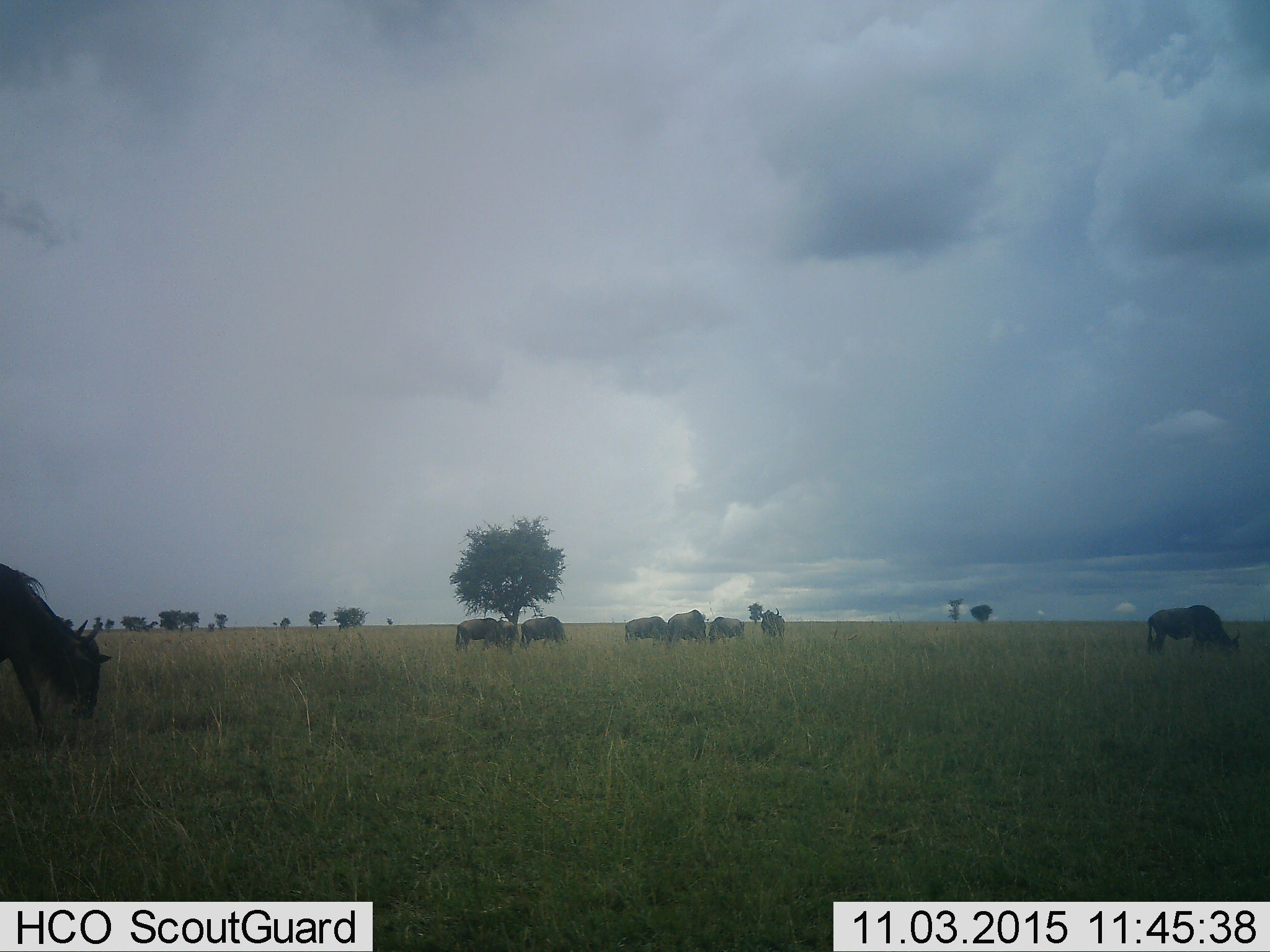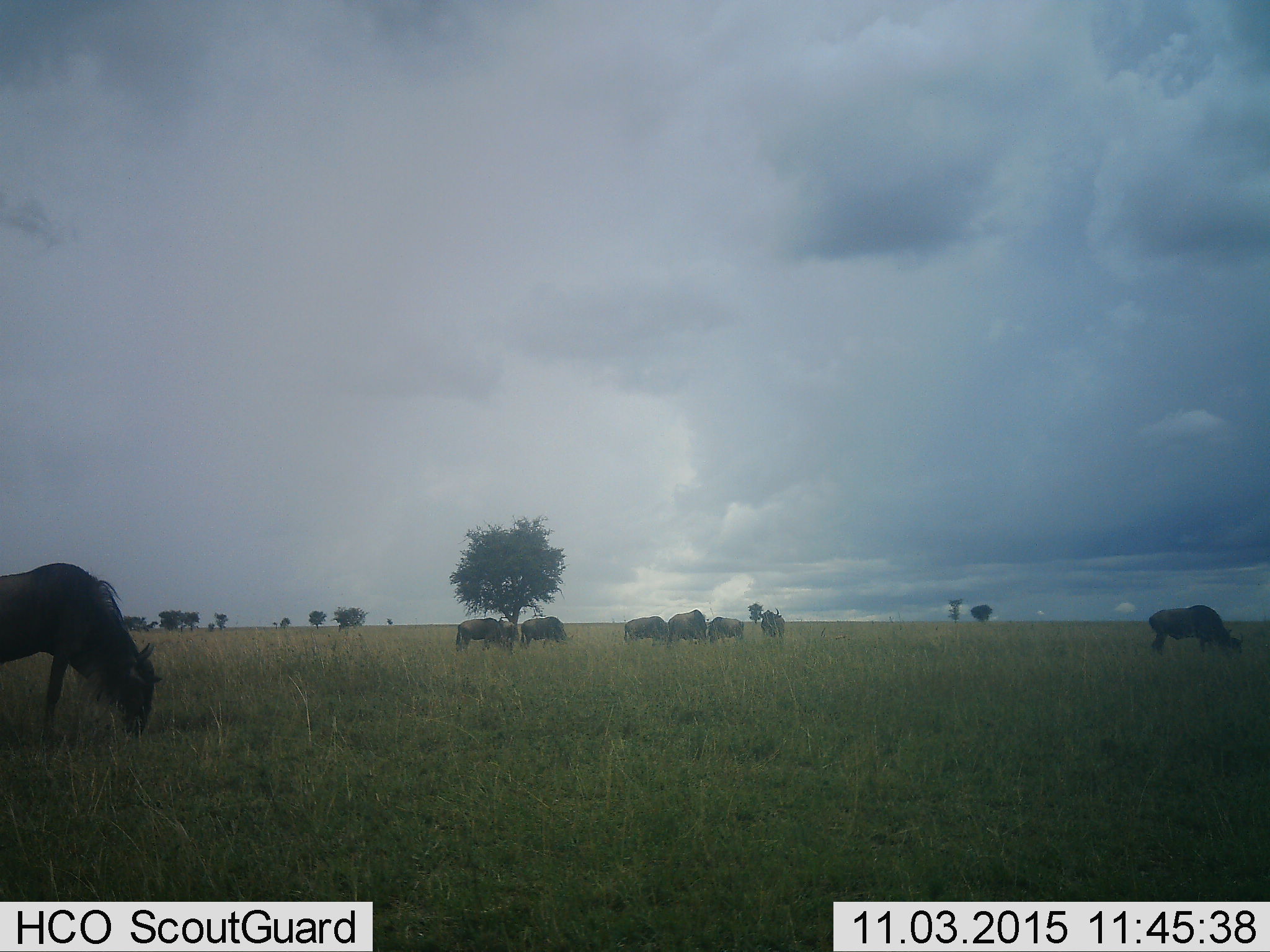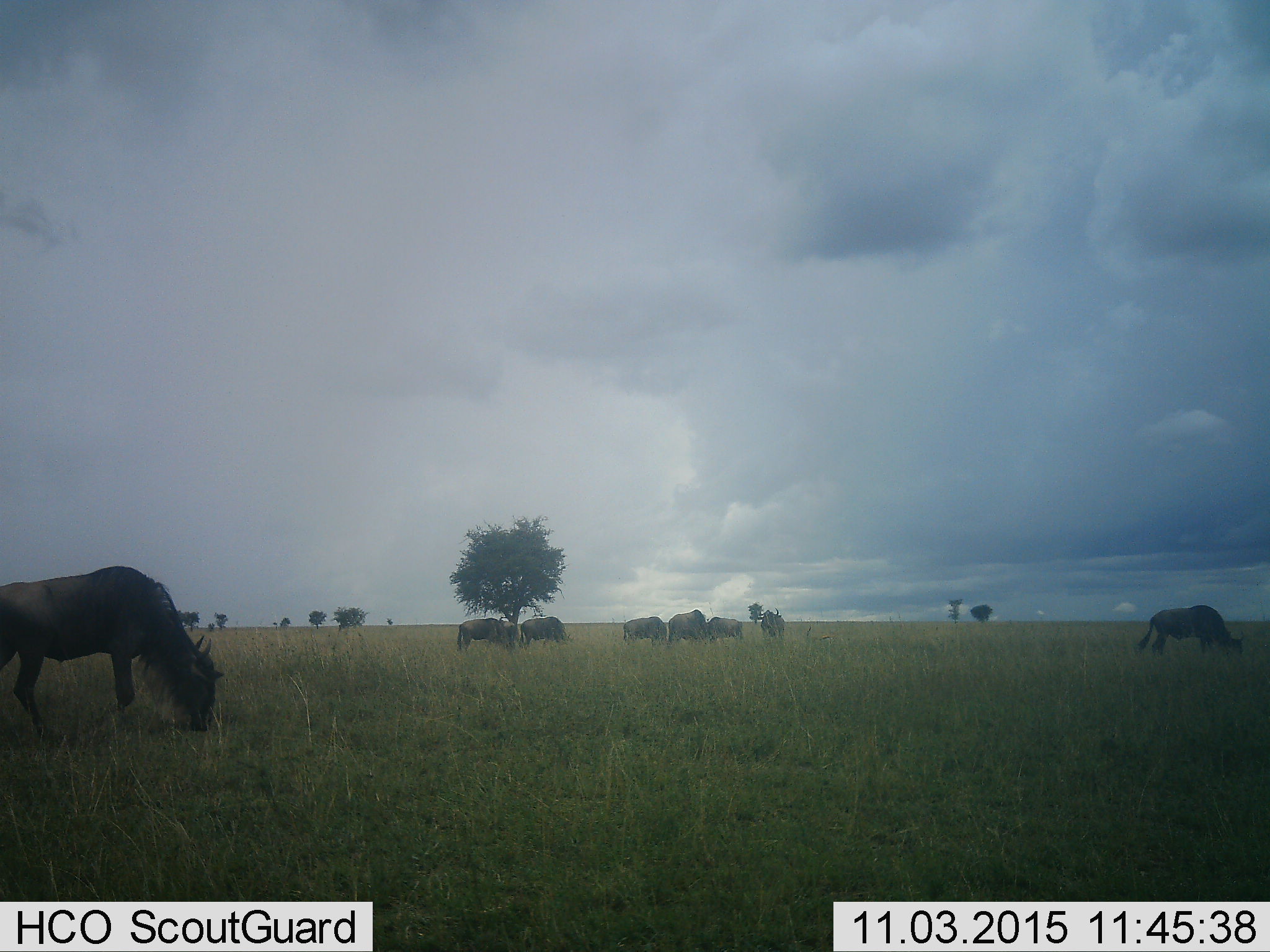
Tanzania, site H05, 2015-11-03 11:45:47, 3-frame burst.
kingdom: Animalia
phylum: Chordata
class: Mammalia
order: Artiodactyla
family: Bovidae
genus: Connochaetes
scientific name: Connochaetes taurinus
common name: blue wildebeest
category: wildebeest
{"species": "wildebeest (blue wildebeest) (Connochaetes taurinus)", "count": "8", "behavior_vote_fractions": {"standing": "60%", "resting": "0%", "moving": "80%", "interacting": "0%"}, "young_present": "0%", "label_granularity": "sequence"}